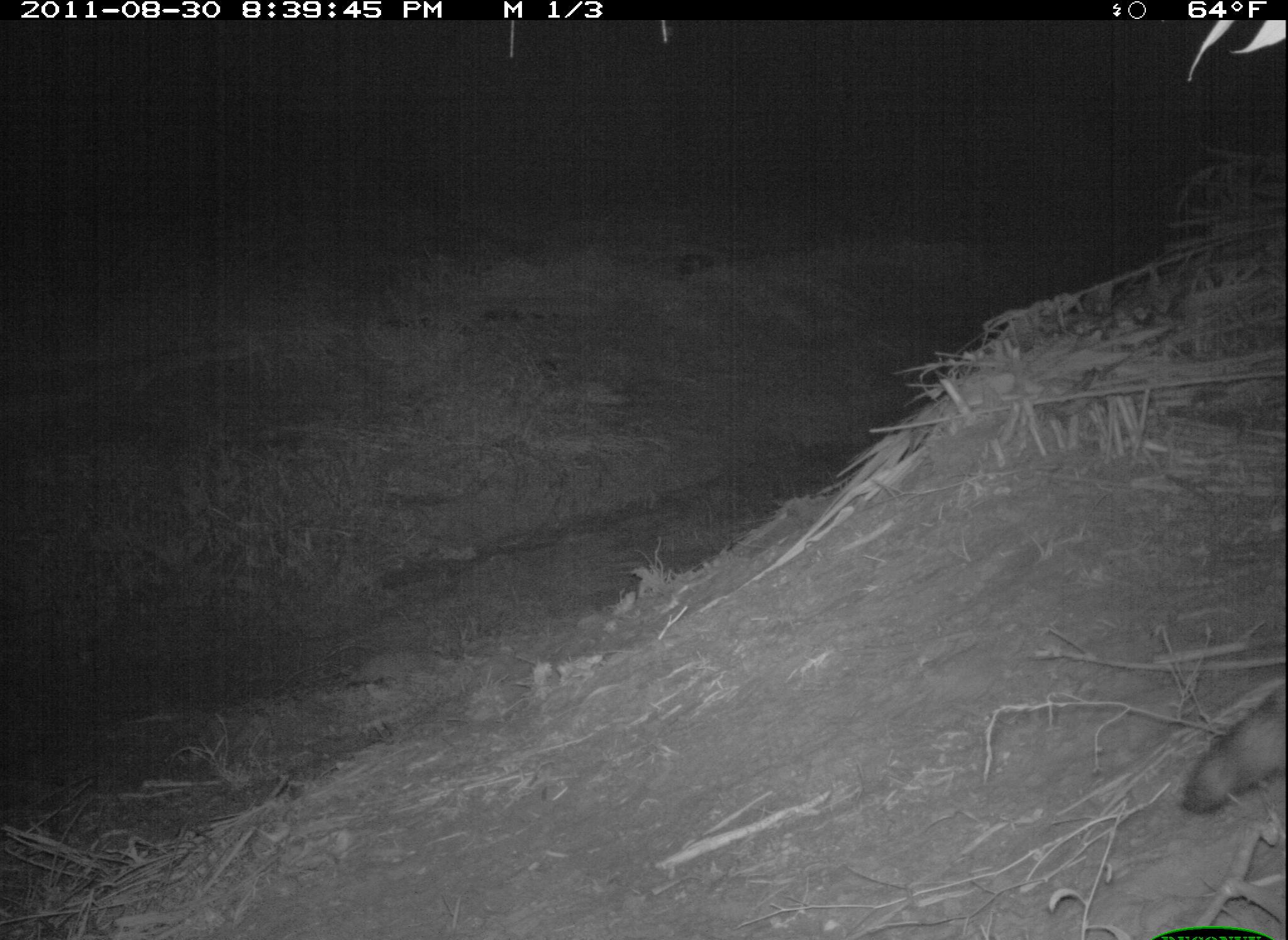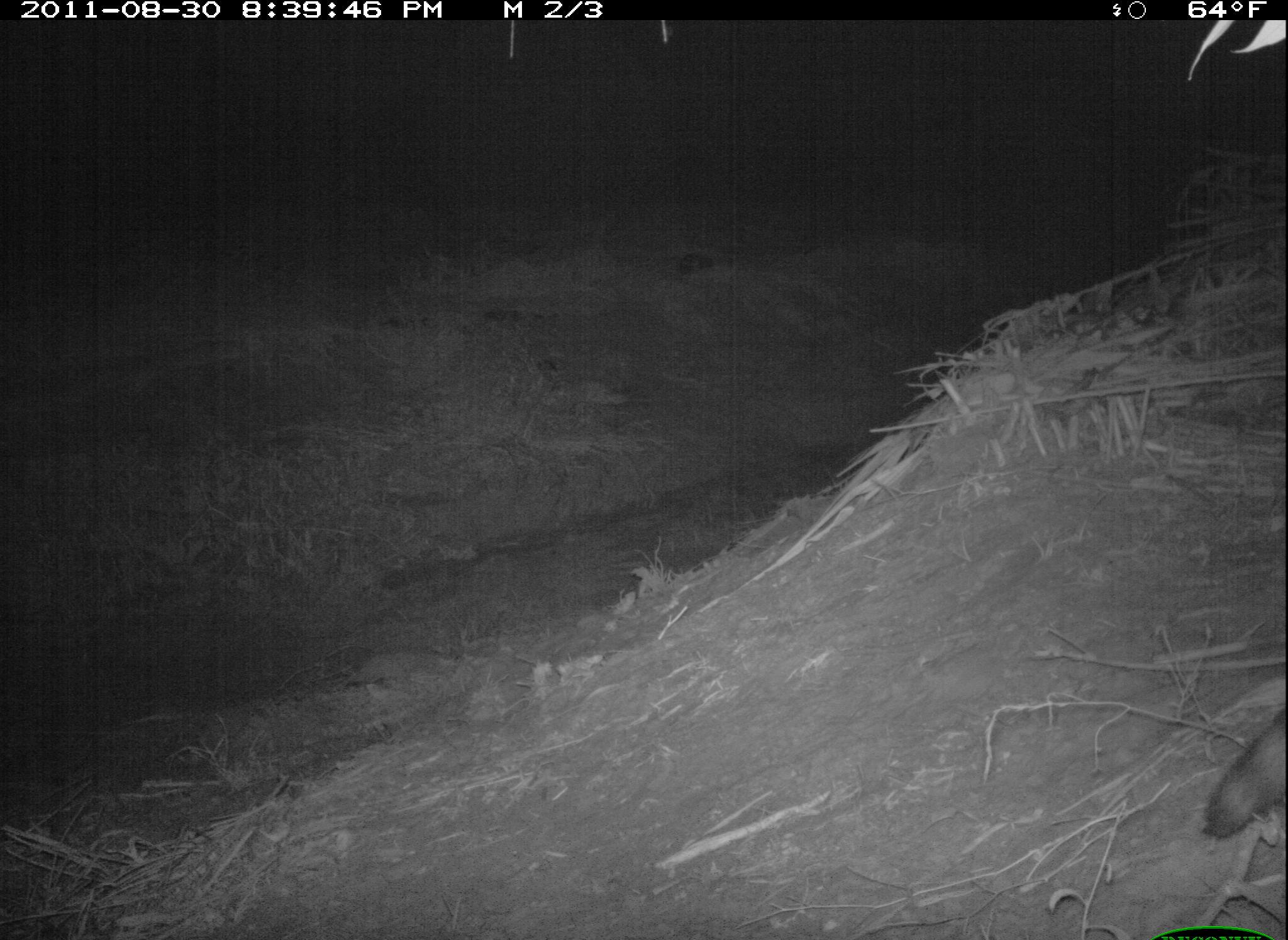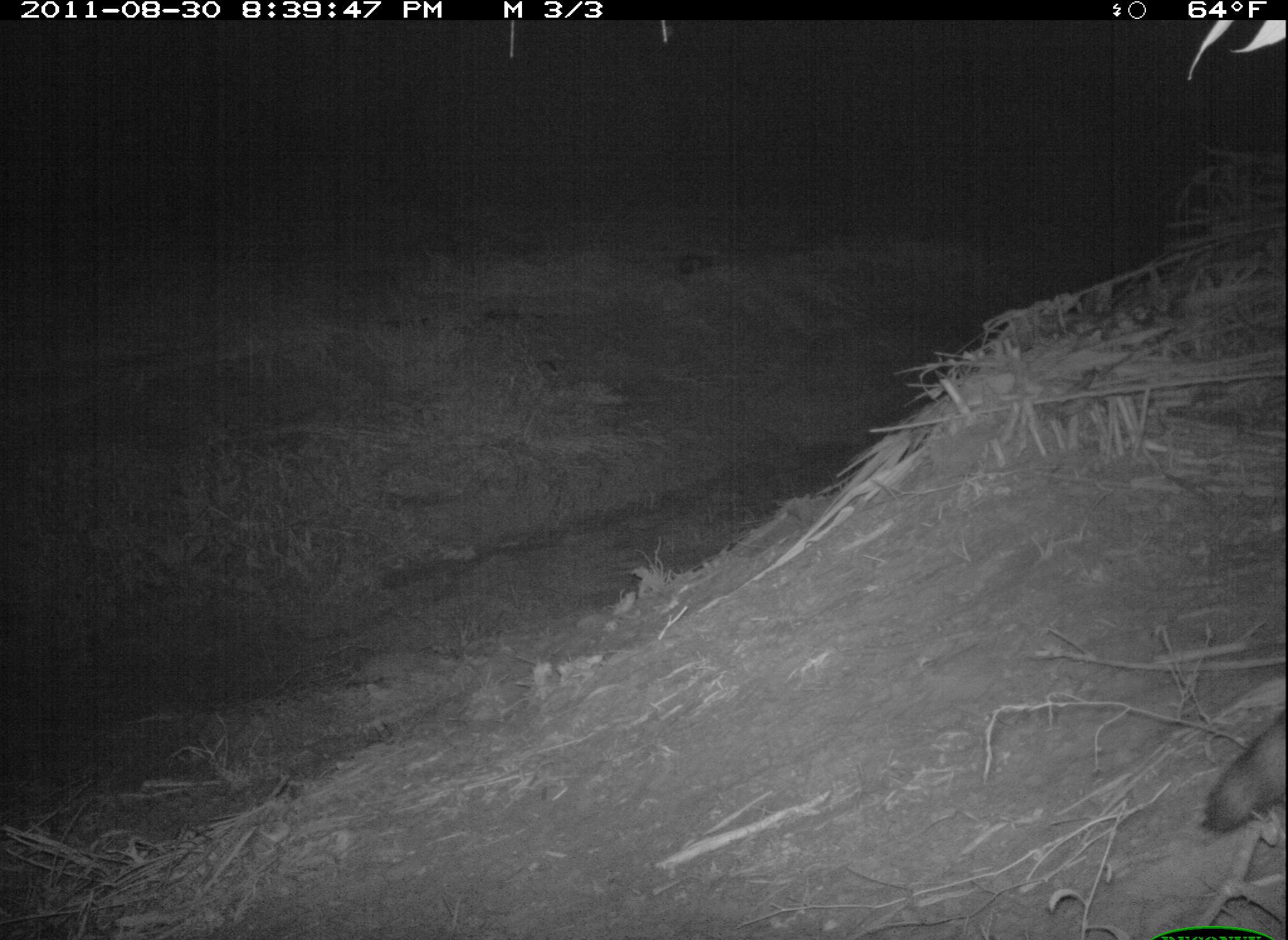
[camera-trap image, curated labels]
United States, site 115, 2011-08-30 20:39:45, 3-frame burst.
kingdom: Animalia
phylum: Chordata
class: Mammalia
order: Carnivora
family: Procyonidae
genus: Procyon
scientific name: Procyon lotor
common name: raccoon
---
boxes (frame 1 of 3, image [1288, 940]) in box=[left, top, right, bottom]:
raccoon: box=[1177, 664, 1286, 841]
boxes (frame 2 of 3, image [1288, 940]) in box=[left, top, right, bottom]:
raccoon: box=[1195, 691, 1288, 846]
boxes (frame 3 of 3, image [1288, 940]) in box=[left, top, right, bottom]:
raccoon: box=[1199, 681, 1285, 846]